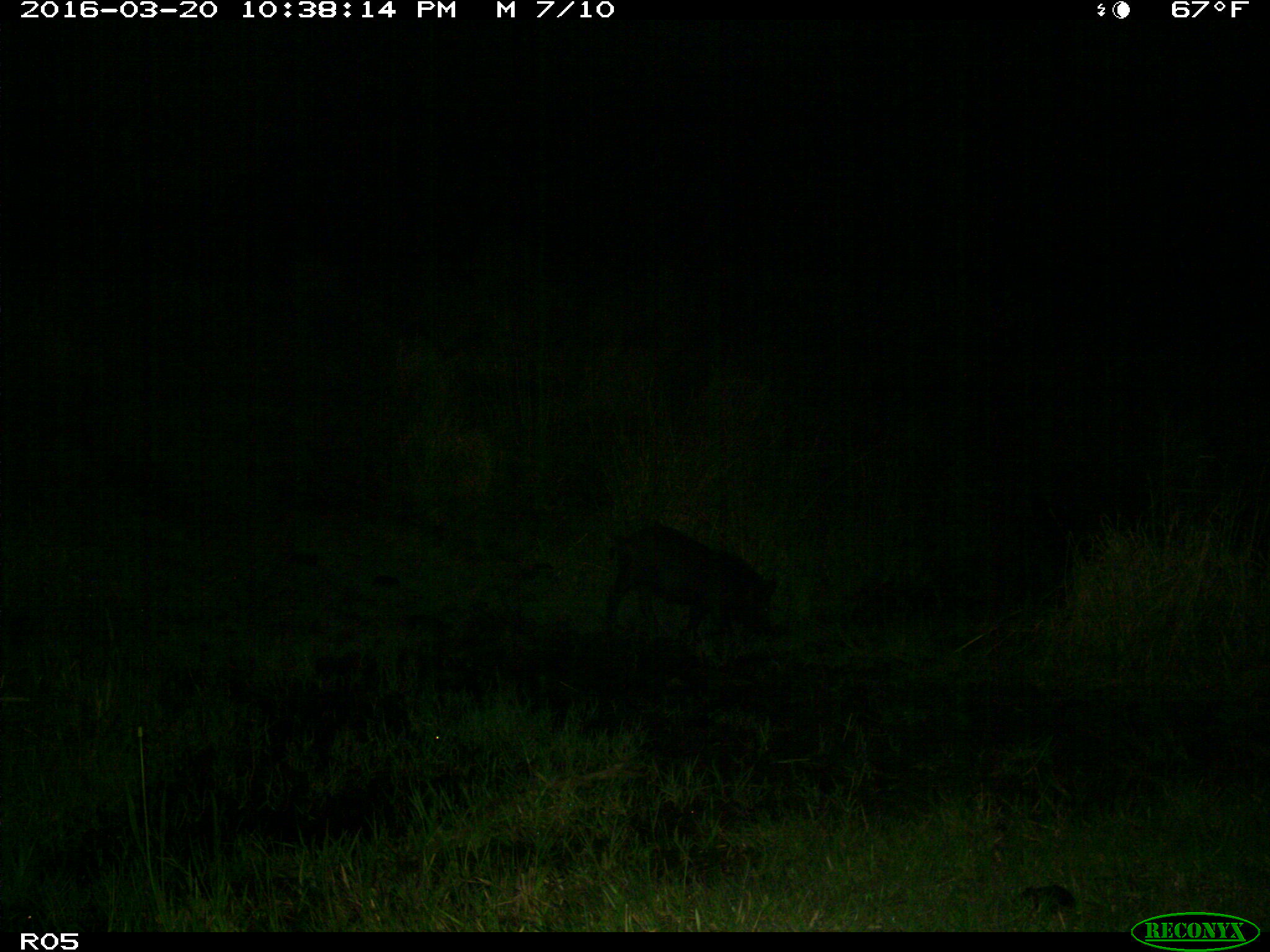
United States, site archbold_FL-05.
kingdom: Animalia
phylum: Chordata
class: Mammalia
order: Artiodactyla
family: Suidae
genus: Sus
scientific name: Sus scrofa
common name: wild boar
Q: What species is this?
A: Sus scrofa (wild boar).